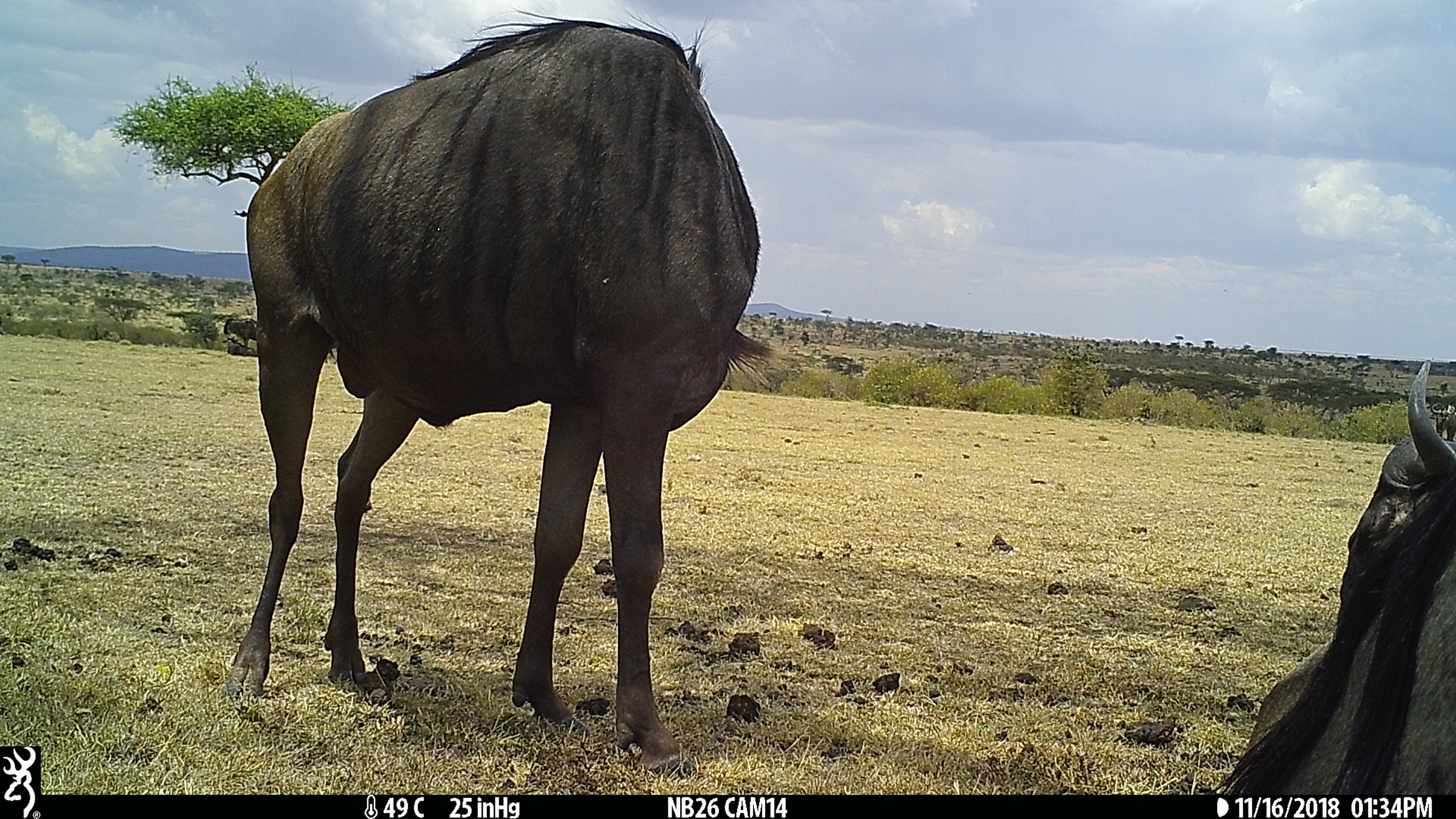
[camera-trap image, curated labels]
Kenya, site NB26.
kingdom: Animalia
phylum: Chordata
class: Mammalia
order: Artiodactyla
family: Bovidae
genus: Connochaetes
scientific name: Connochaetes taurinus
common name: blue wildebeest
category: wildebeest